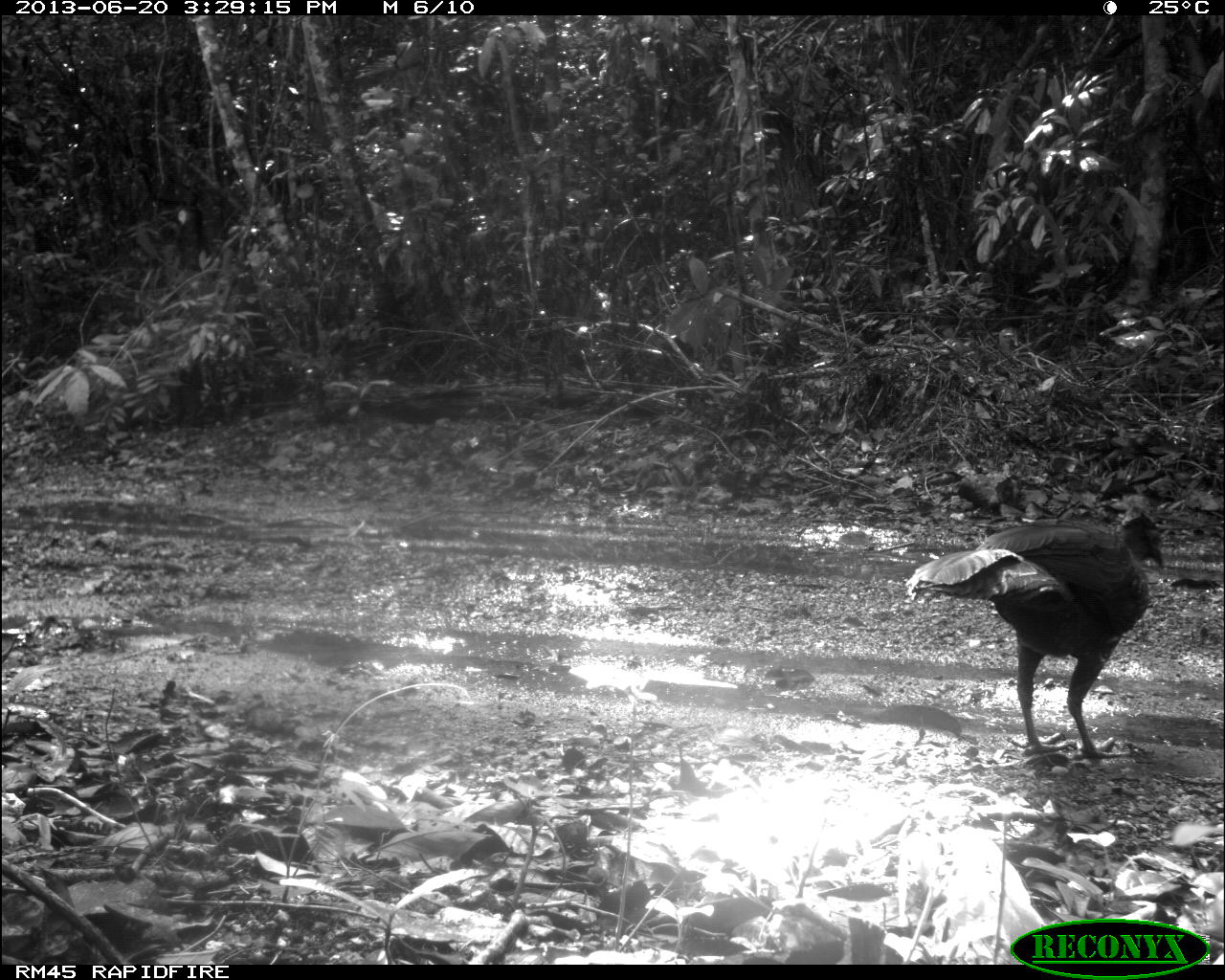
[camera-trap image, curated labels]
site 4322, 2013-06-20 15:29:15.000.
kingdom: Animalia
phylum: Chordata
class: Aves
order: Galliformes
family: Cracidae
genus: Penelope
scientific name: Penelope purpurascens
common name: crested guan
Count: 1.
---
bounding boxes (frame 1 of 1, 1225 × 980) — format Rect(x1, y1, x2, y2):
penelope purpurascens: Rect(904, 509, 1165, 758)